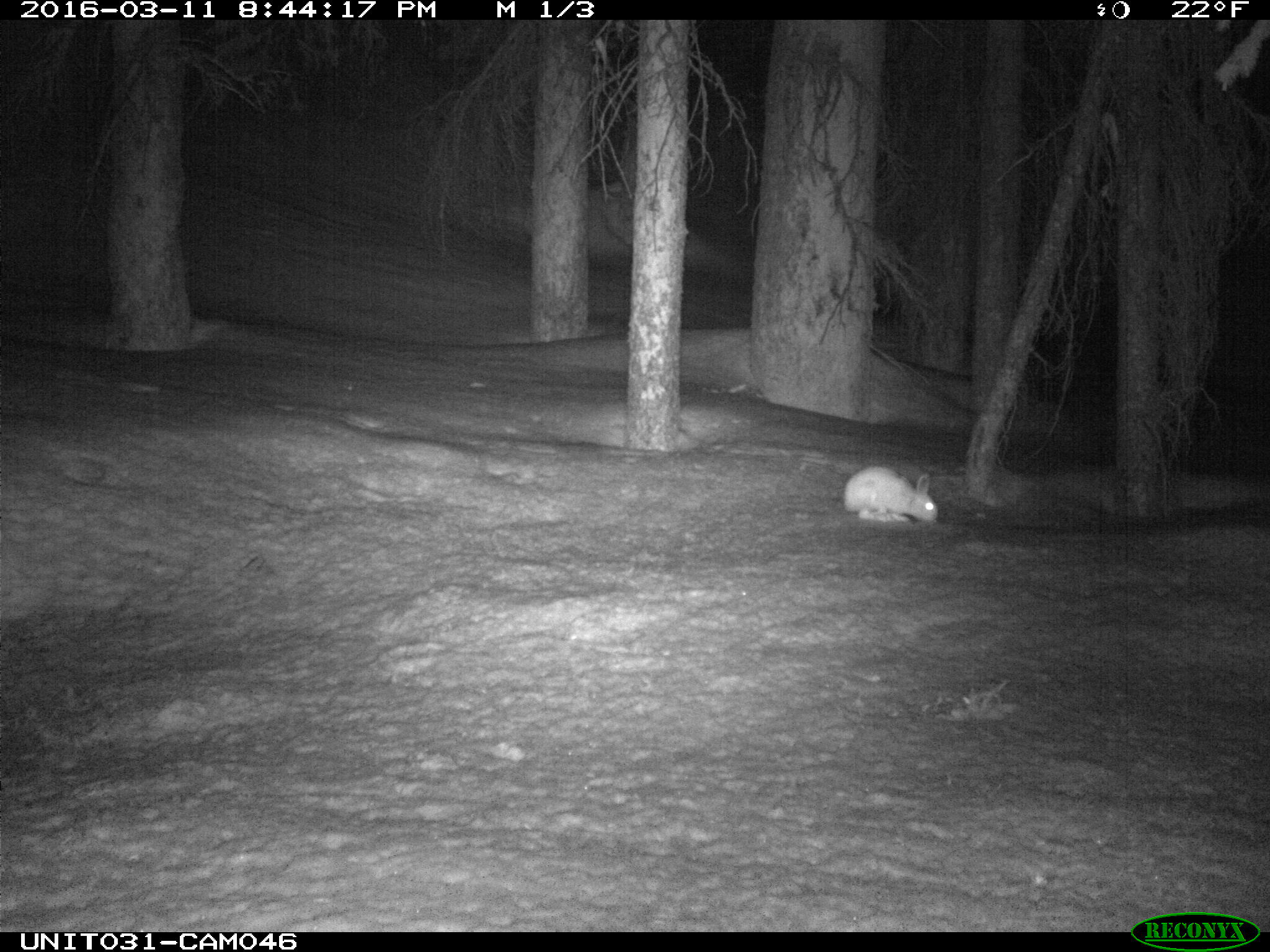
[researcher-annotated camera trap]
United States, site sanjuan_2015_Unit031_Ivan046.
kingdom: Animalia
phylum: Chordata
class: Mammalia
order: Lagomorpha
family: Leporidae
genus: Lepus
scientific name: Lepus americanus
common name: snowshoe hare